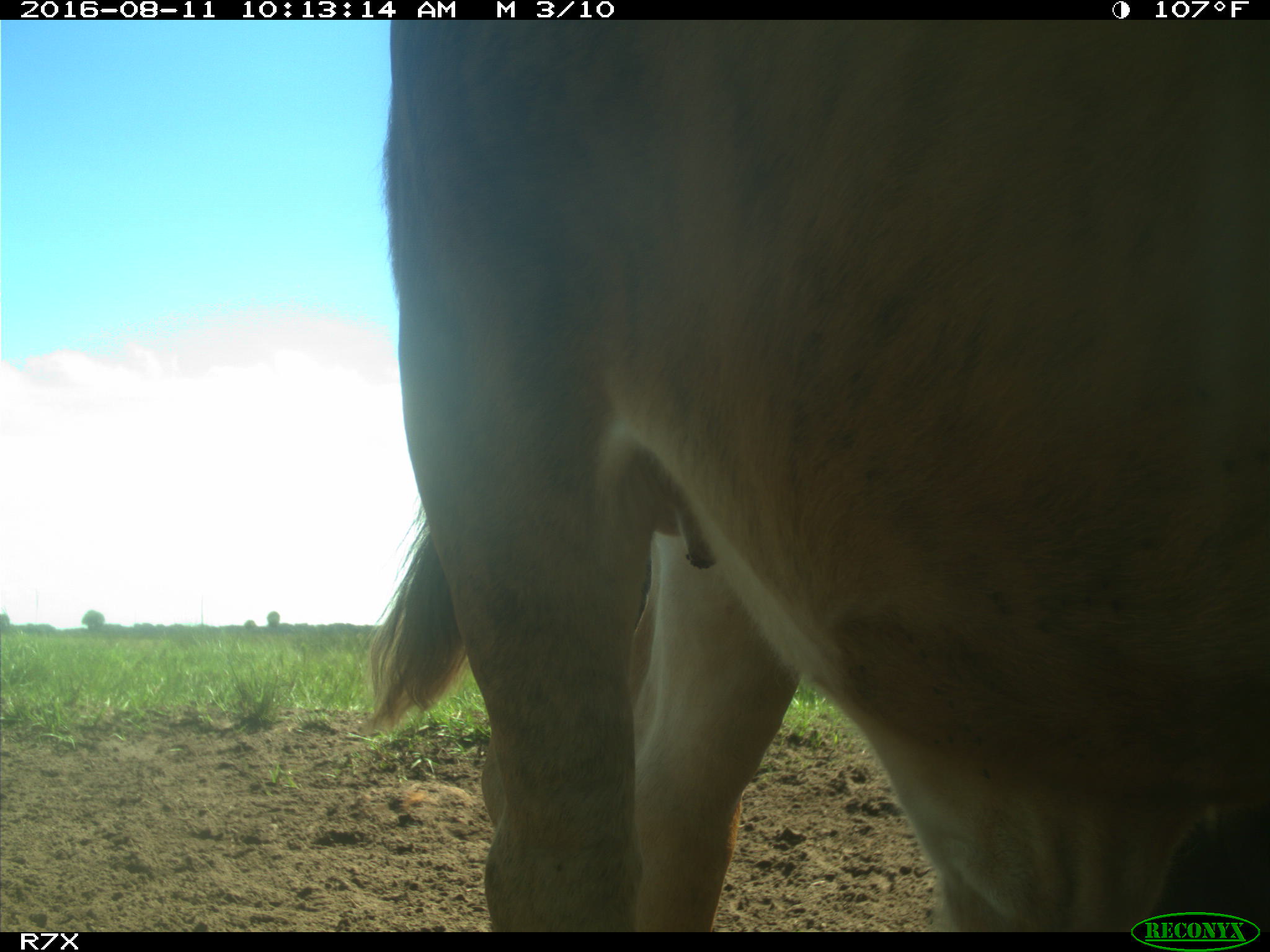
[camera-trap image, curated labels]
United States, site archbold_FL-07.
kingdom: Animalia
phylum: Chordata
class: Mammalia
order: Artiodactyla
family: Bovidae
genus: Bos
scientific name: Bos taurus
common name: domestic cow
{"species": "Bos taurus (domestic cow)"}